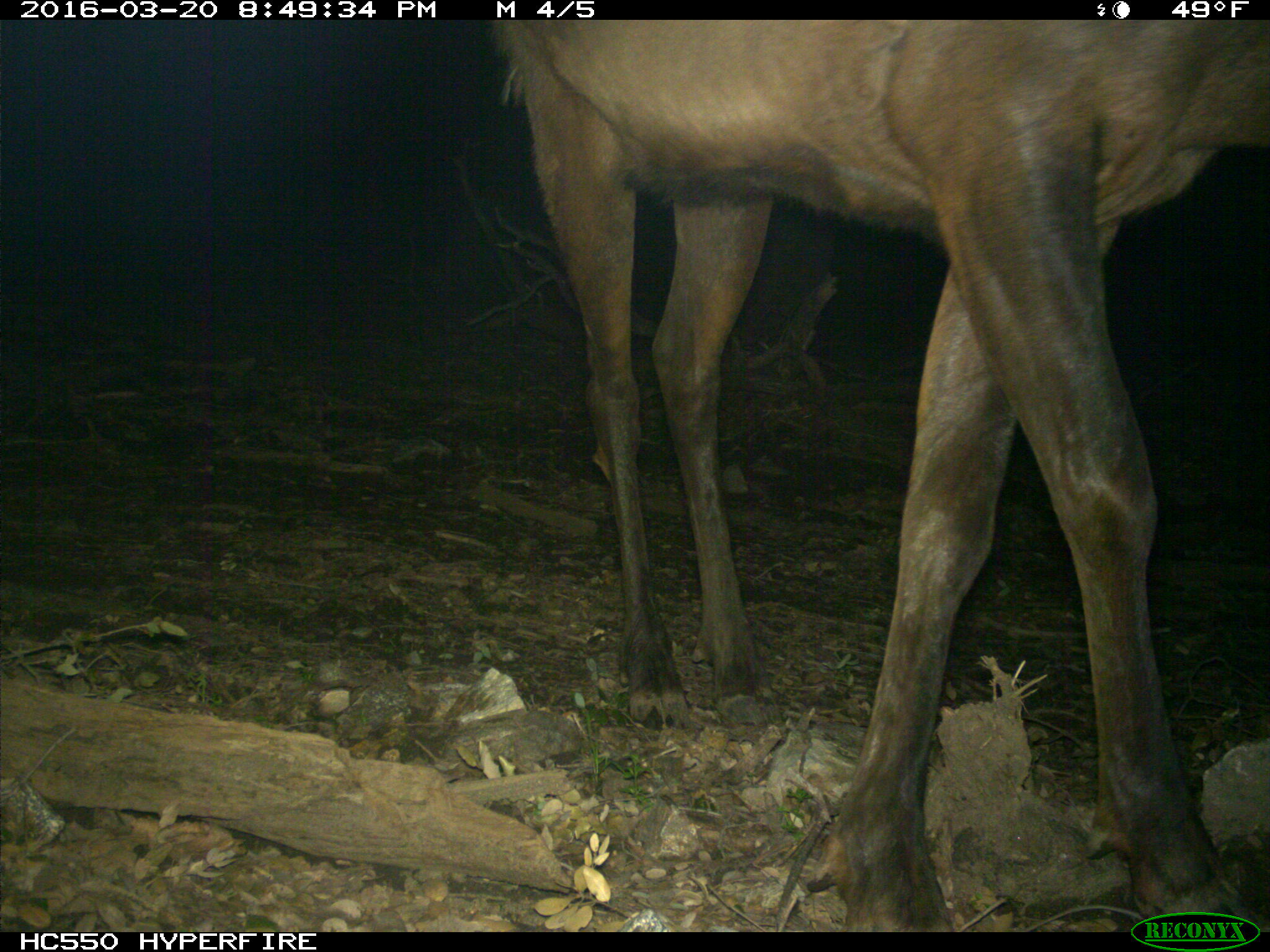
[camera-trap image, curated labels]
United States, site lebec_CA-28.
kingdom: Animalia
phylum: Chordata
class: Mammalia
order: Artiodactyla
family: Cervidae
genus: Cervus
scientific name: Cervus canadensis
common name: elk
Cervus canadensis (elk).